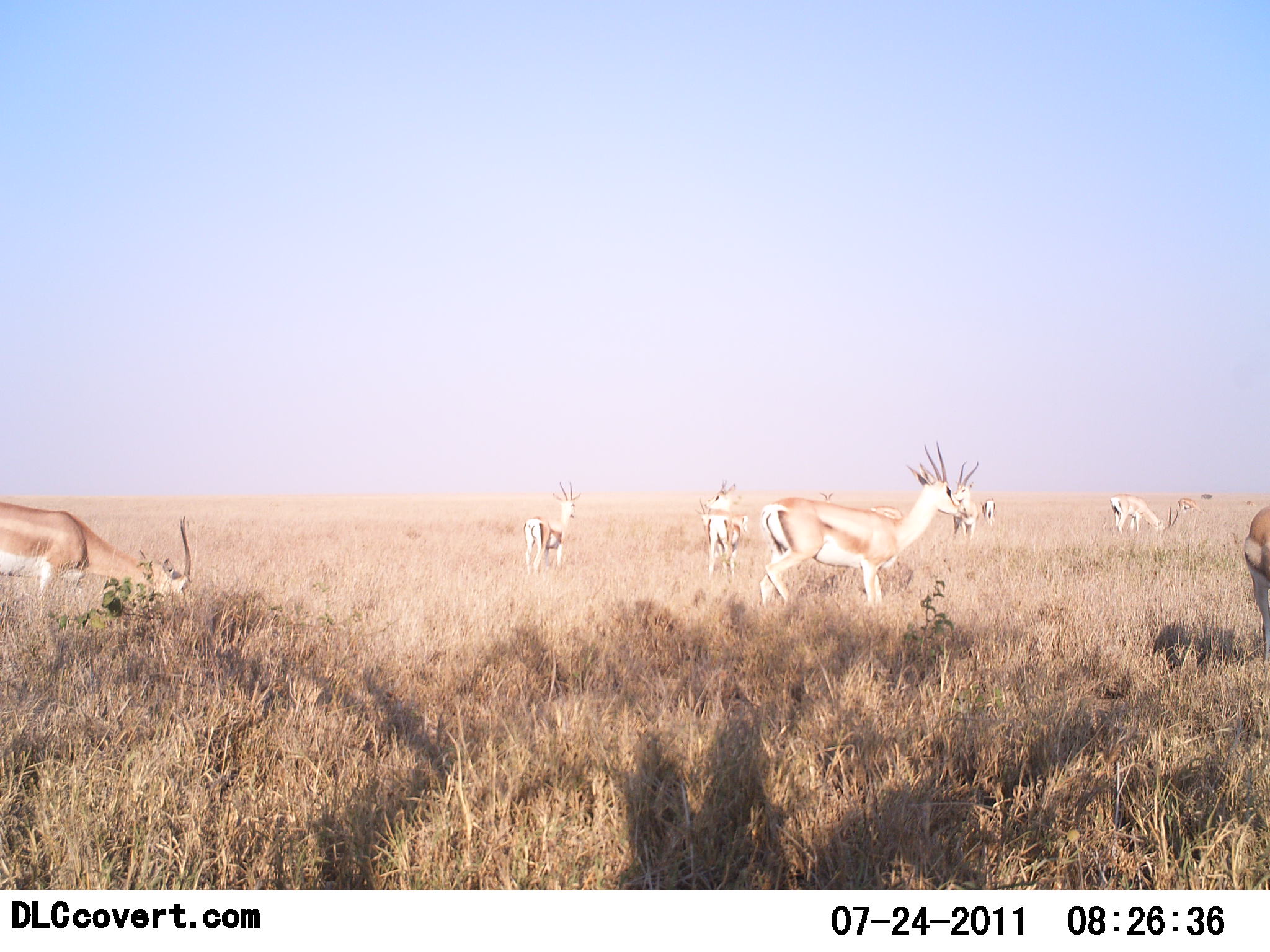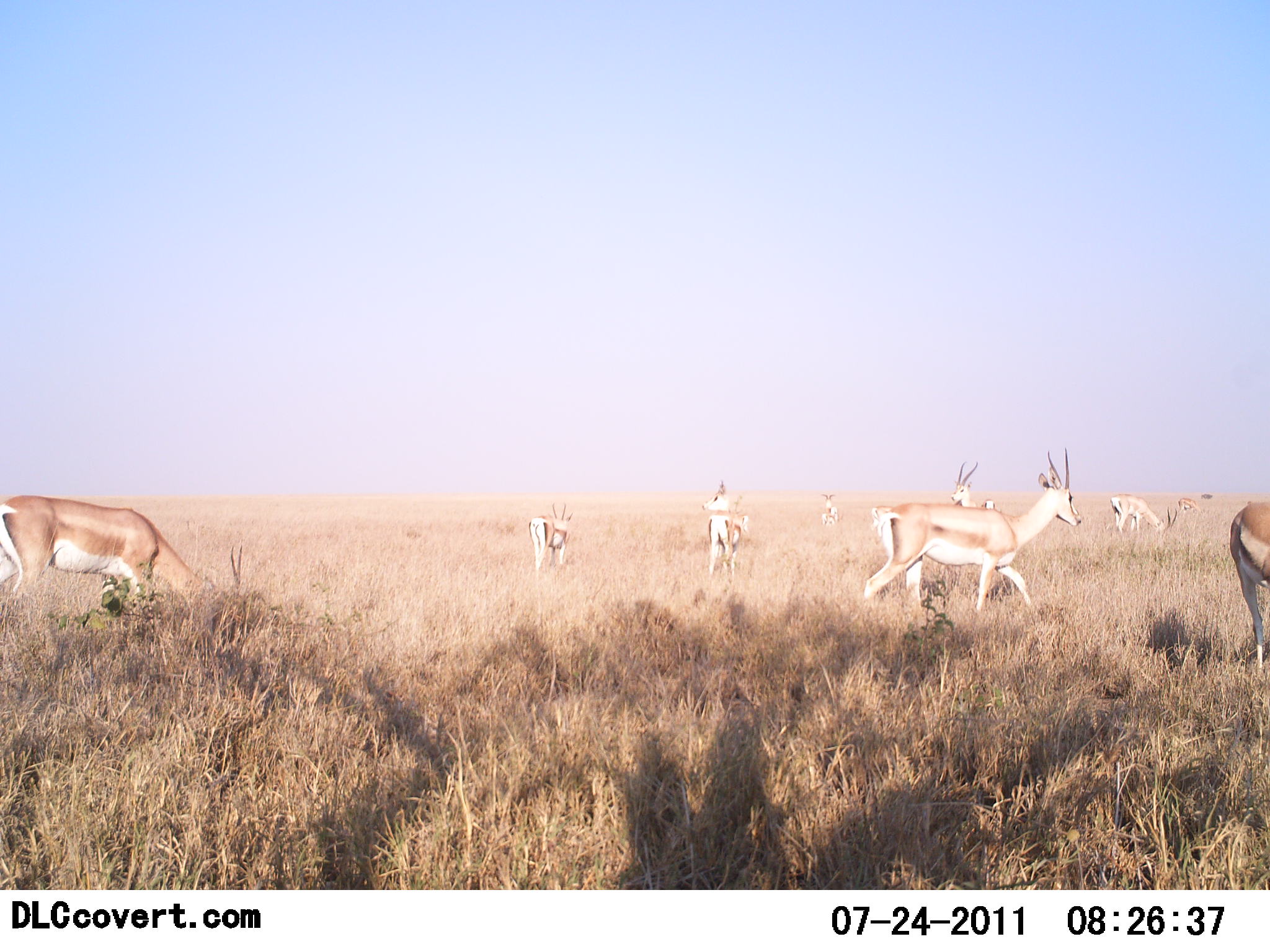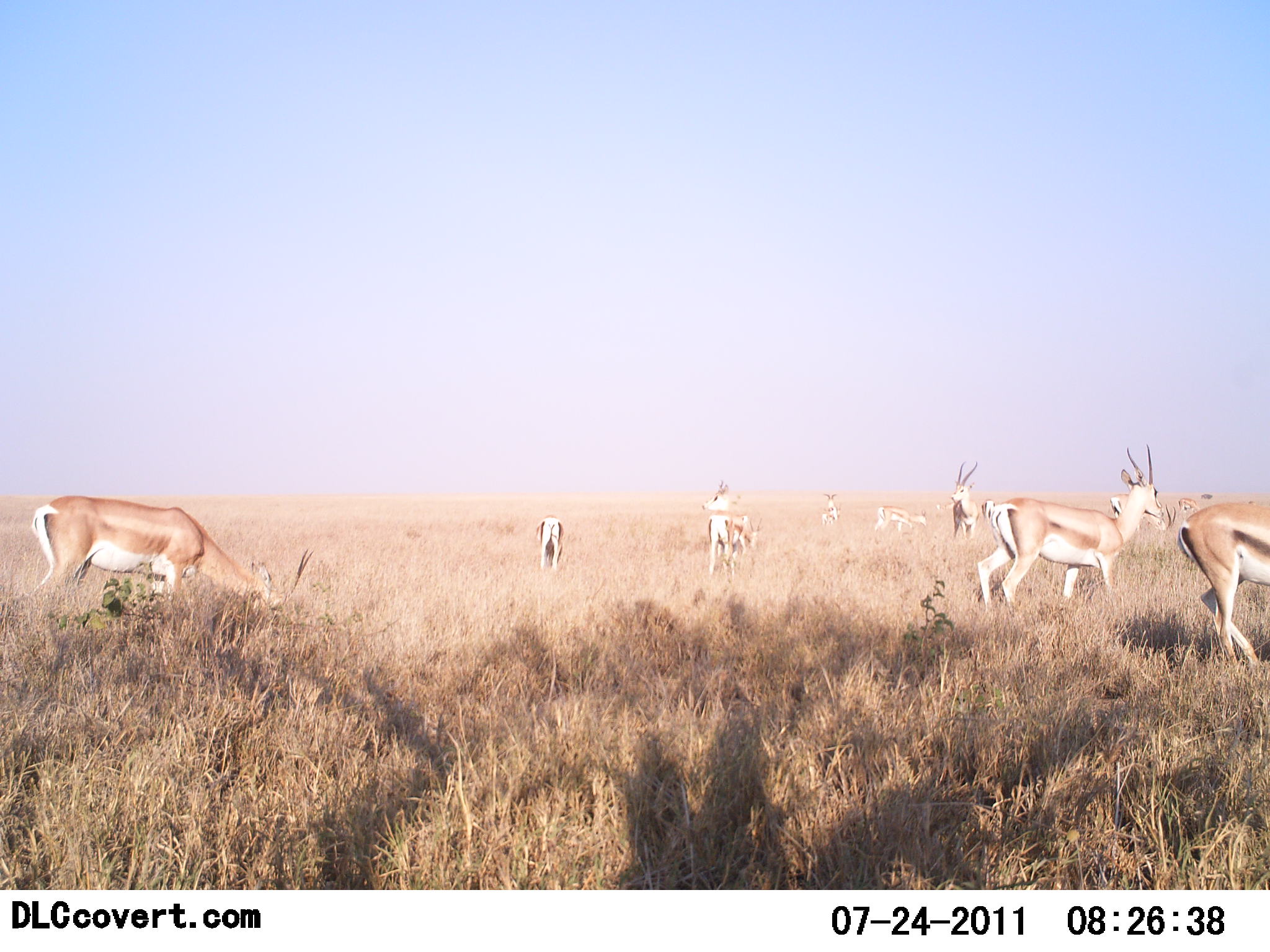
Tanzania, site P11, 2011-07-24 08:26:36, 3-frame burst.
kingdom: Animalia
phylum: Chordata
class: Mammalia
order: Artiodactyla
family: Bovidae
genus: Nanger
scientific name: Nanger granti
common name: grant's gazelle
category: gazellegrants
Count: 8.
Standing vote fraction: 33%.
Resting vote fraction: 0%.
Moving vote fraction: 83%.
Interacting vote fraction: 0%.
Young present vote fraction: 0%.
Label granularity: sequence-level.